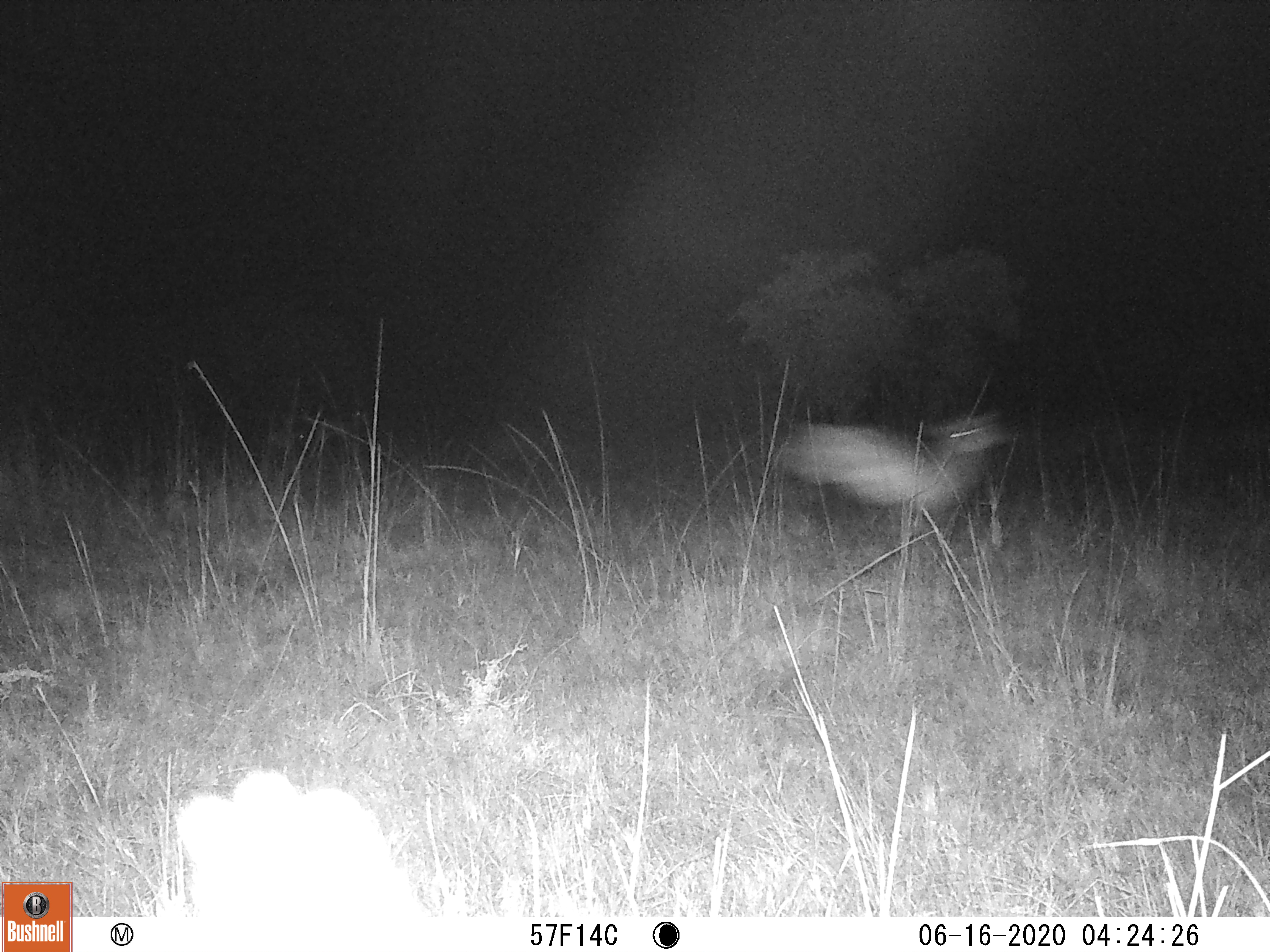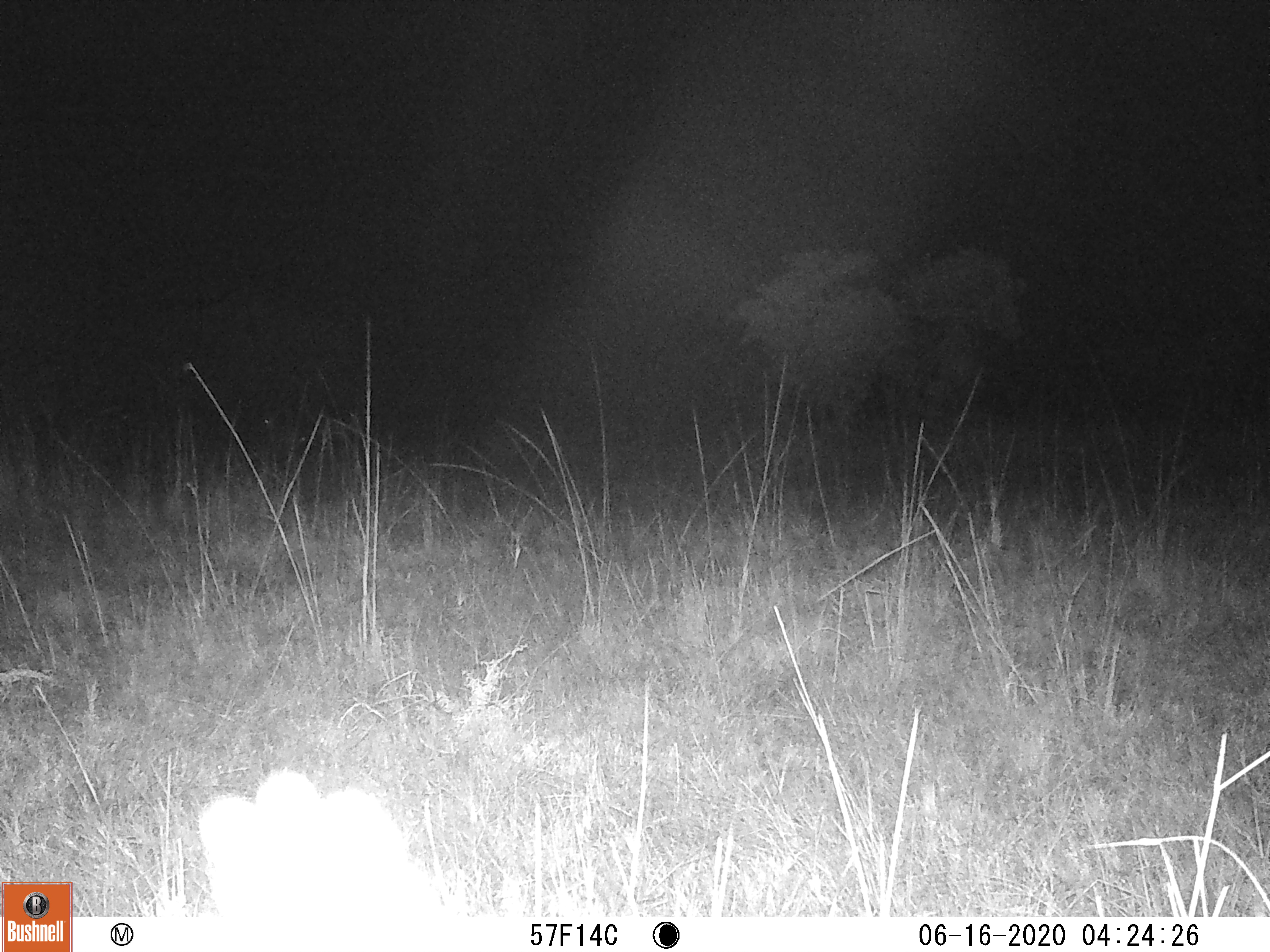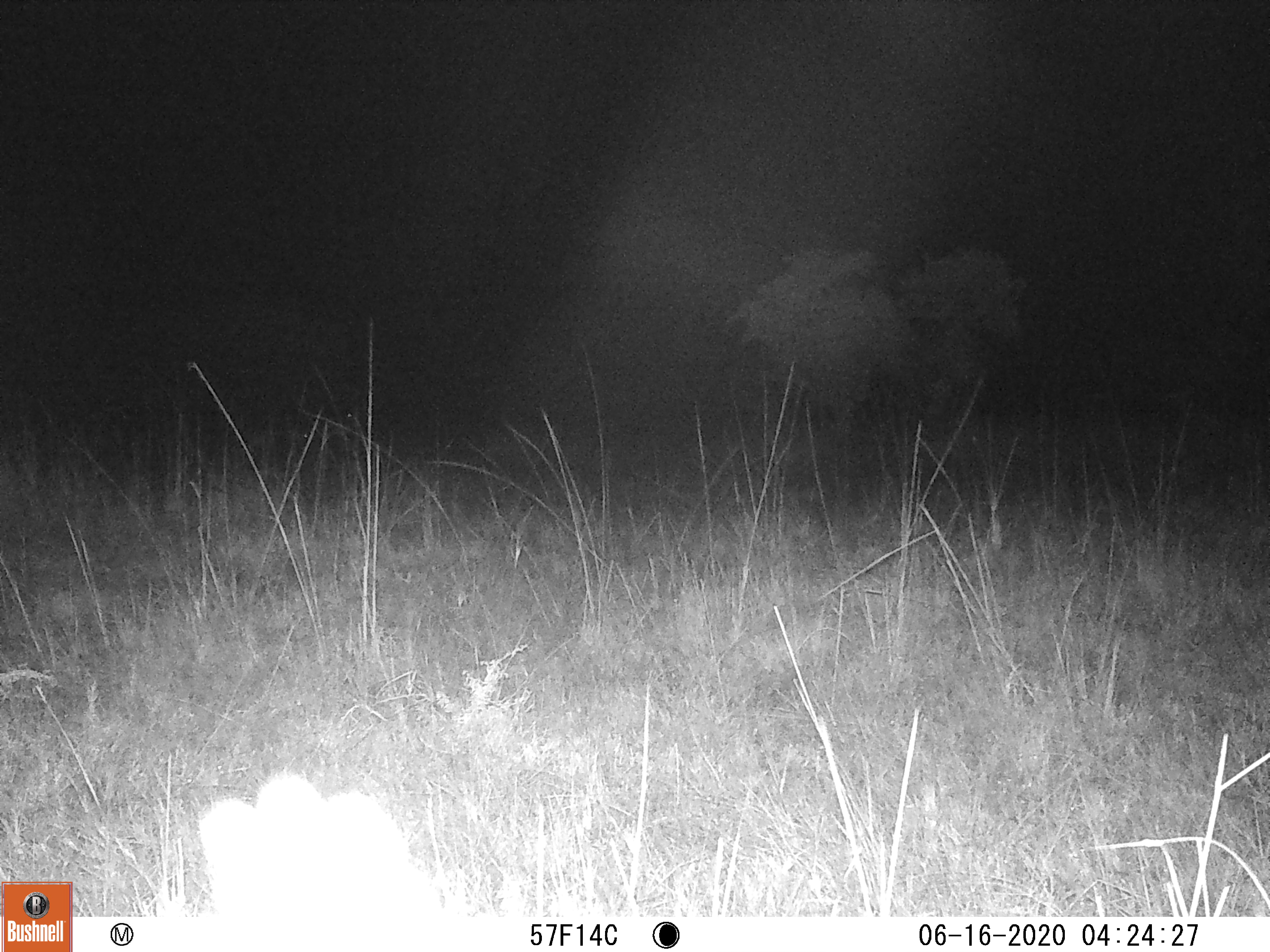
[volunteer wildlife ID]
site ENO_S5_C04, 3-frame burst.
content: unidentified animal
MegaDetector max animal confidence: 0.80